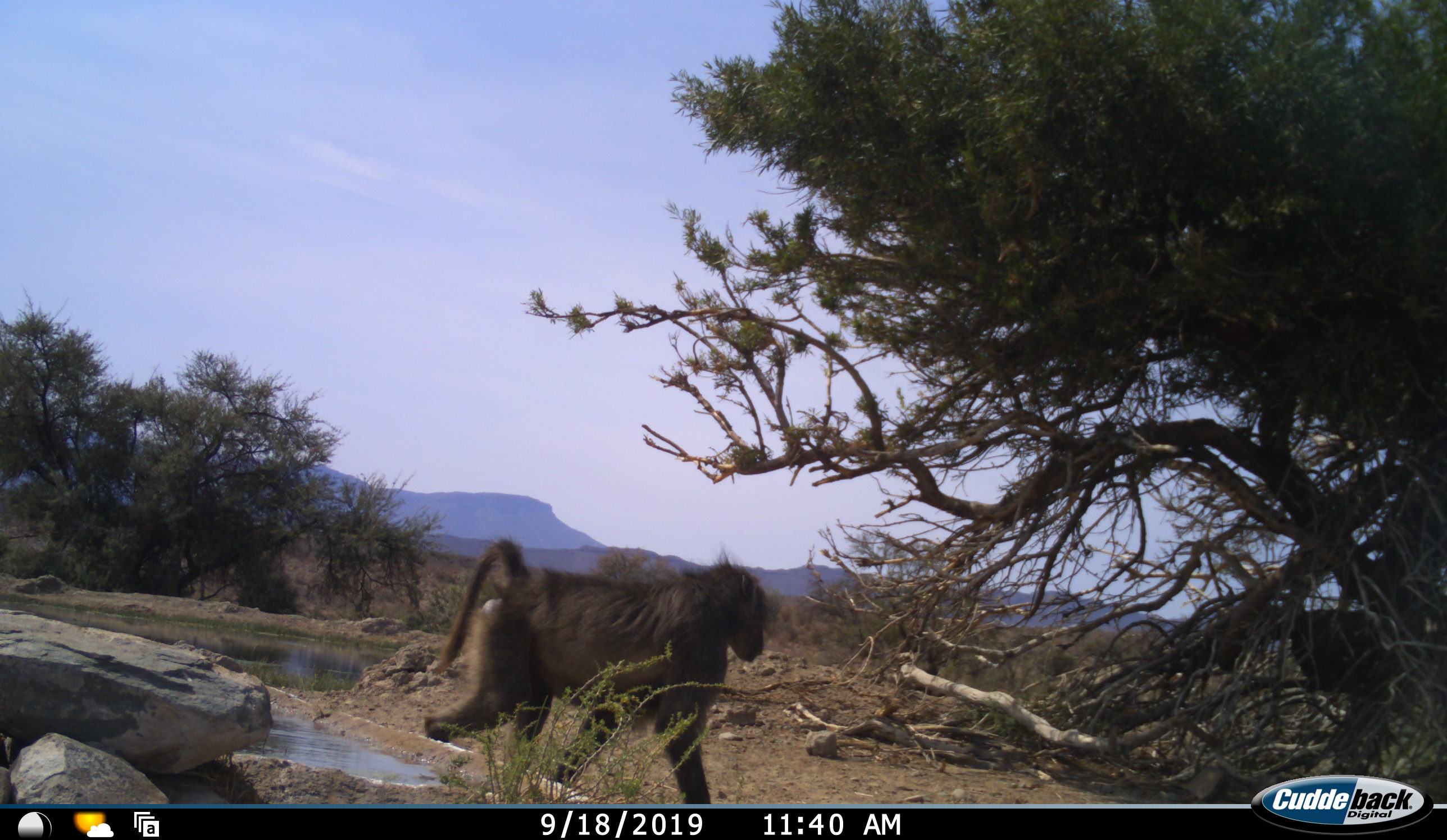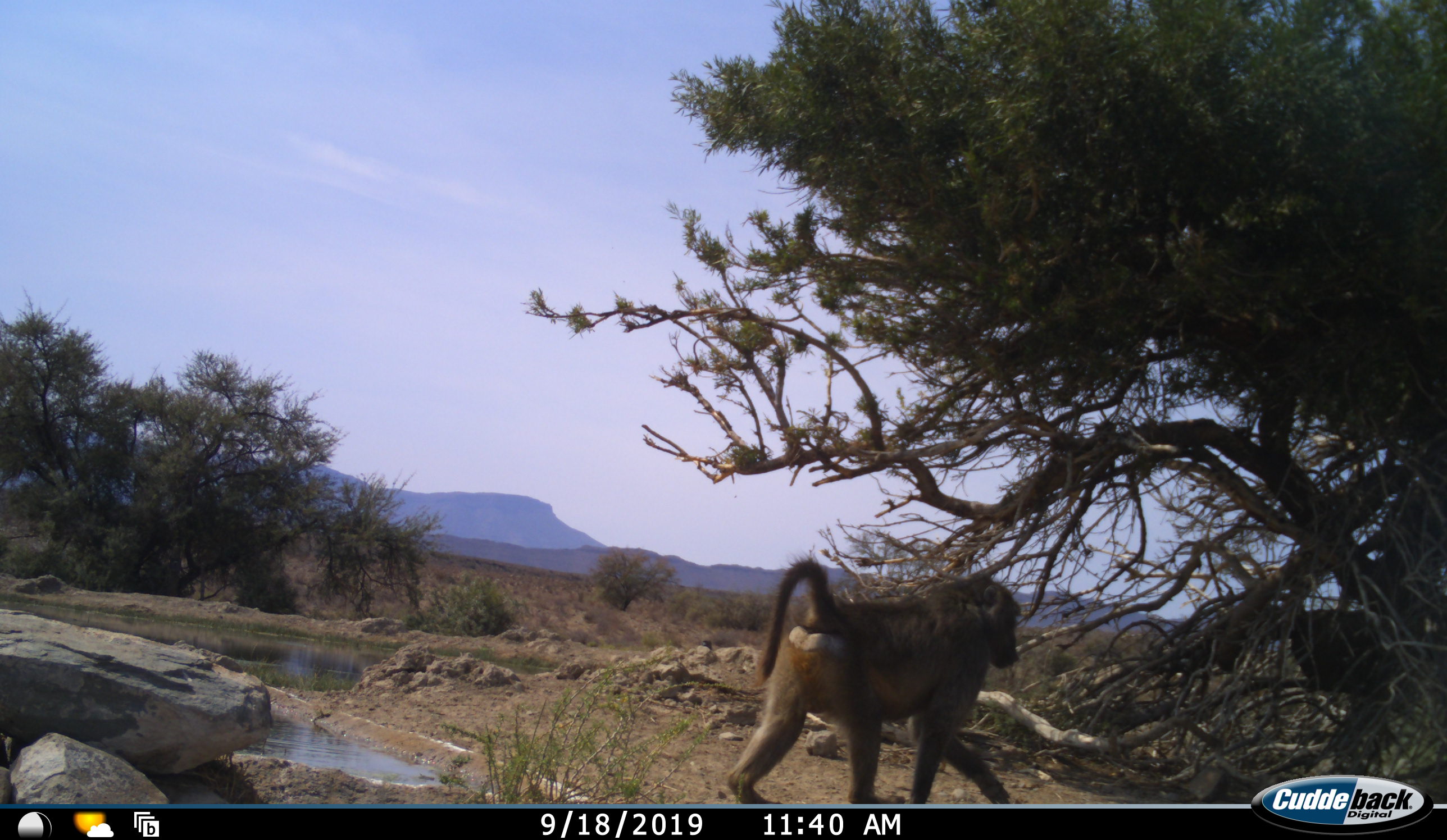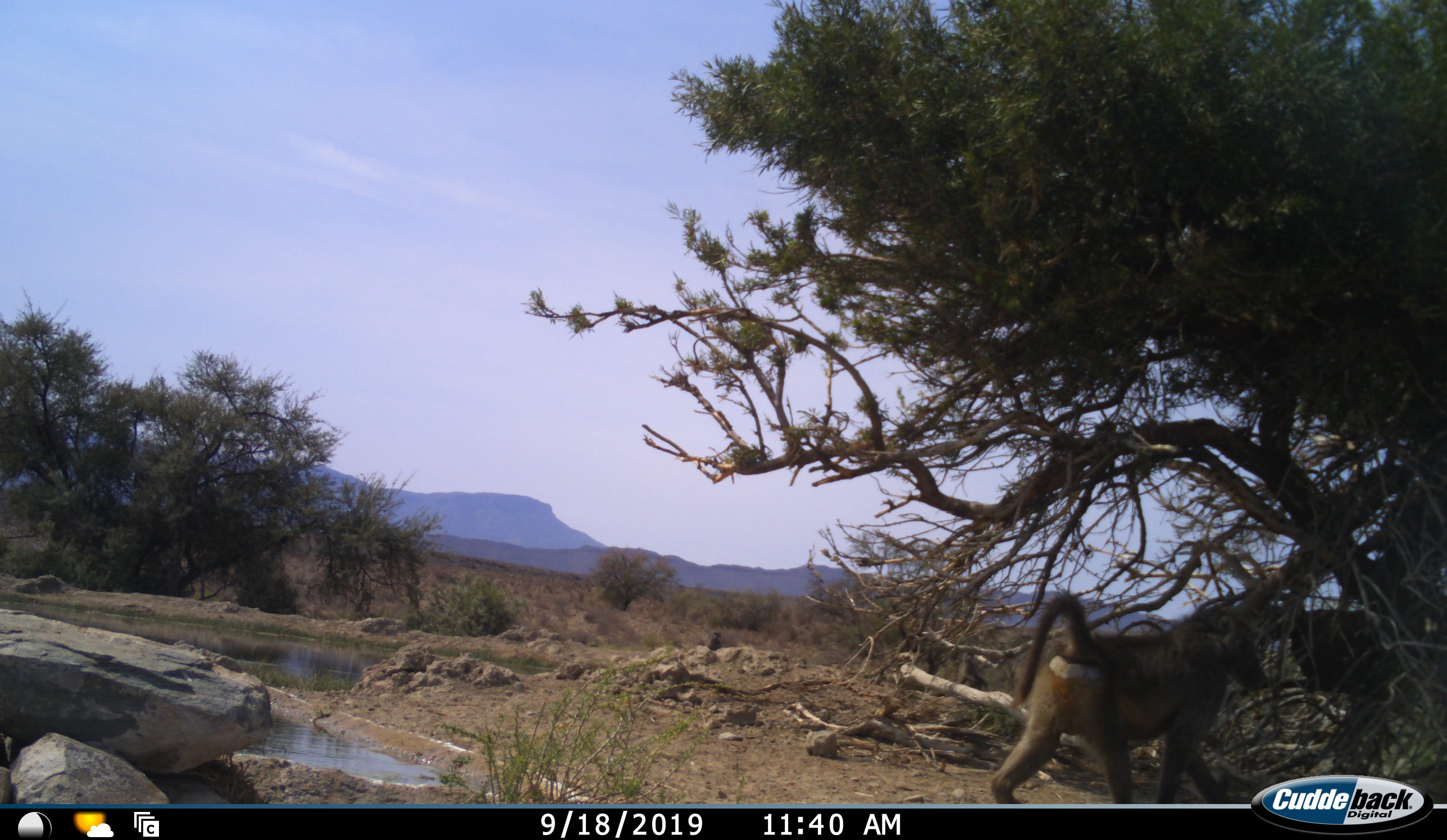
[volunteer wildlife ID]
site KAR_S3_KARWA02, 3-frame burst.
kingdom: Animalia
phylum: Chordata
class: Mammalia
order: Primates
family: Cercopithecidae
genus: Papio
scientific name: Papio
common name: baboon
Baboon (Papio), count 1. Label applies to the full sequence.